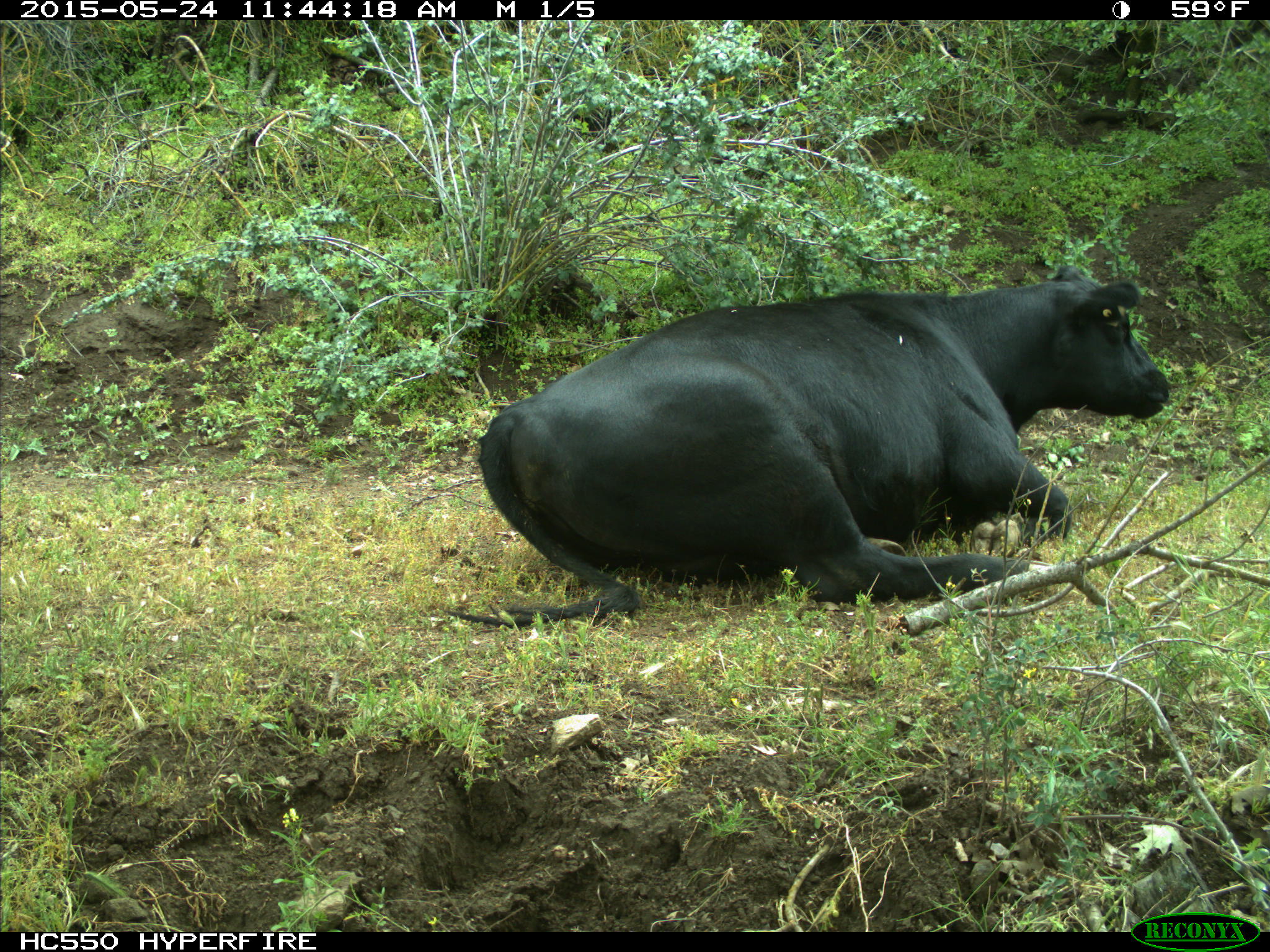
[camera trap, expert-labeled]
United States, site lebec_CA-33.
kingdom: Animalia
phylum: Chordata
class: Mammalia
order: Artiodactyla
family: Bovidae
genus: Bos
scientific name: Bos taurus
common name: domestic cow